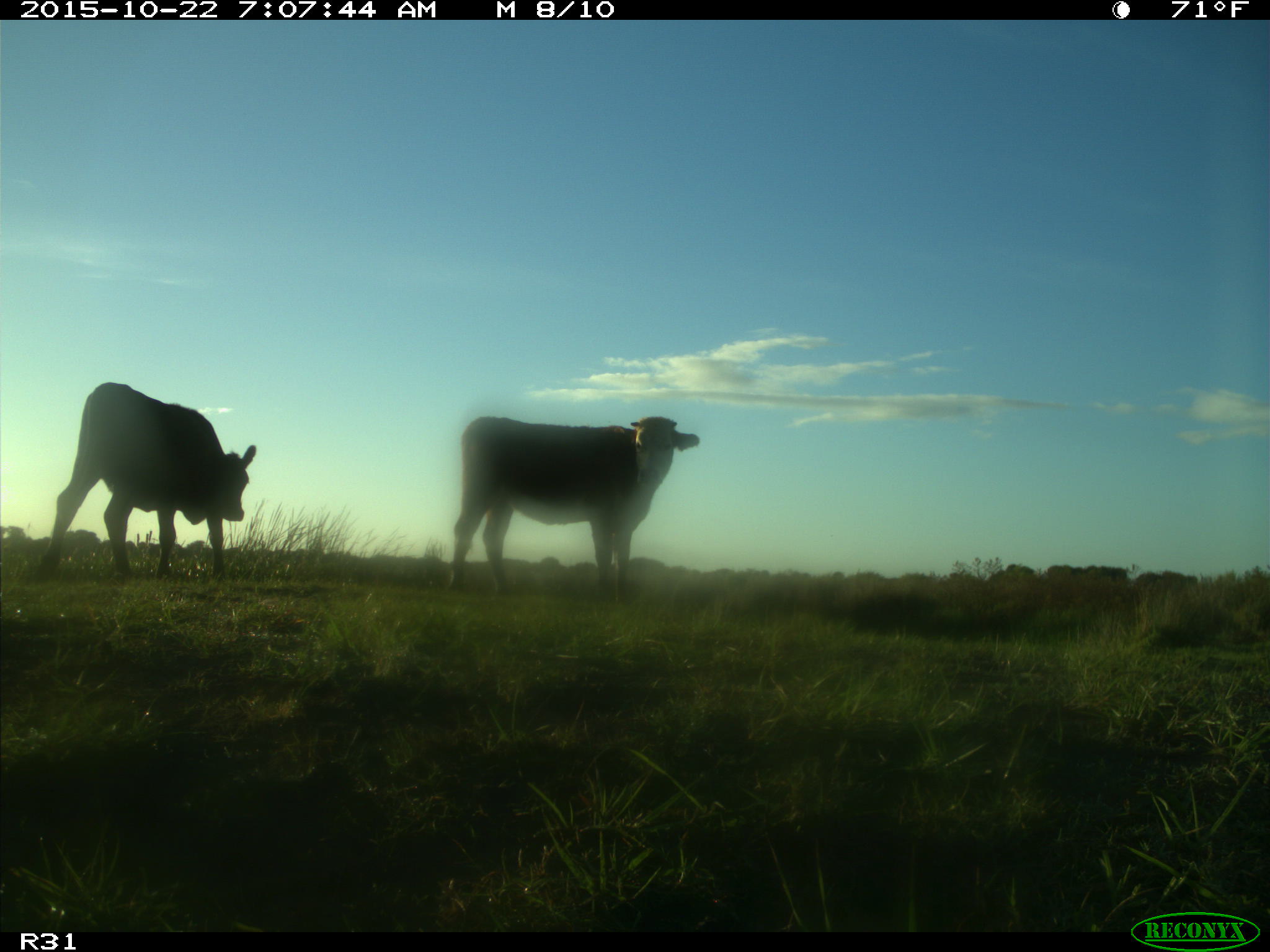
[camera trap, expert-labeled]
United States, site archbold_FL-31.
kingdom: Animalia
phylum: Chordata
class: Mammalia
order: Artiodactyla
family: Bovidae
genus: Bos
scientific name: Bos taurus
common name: domestic cow